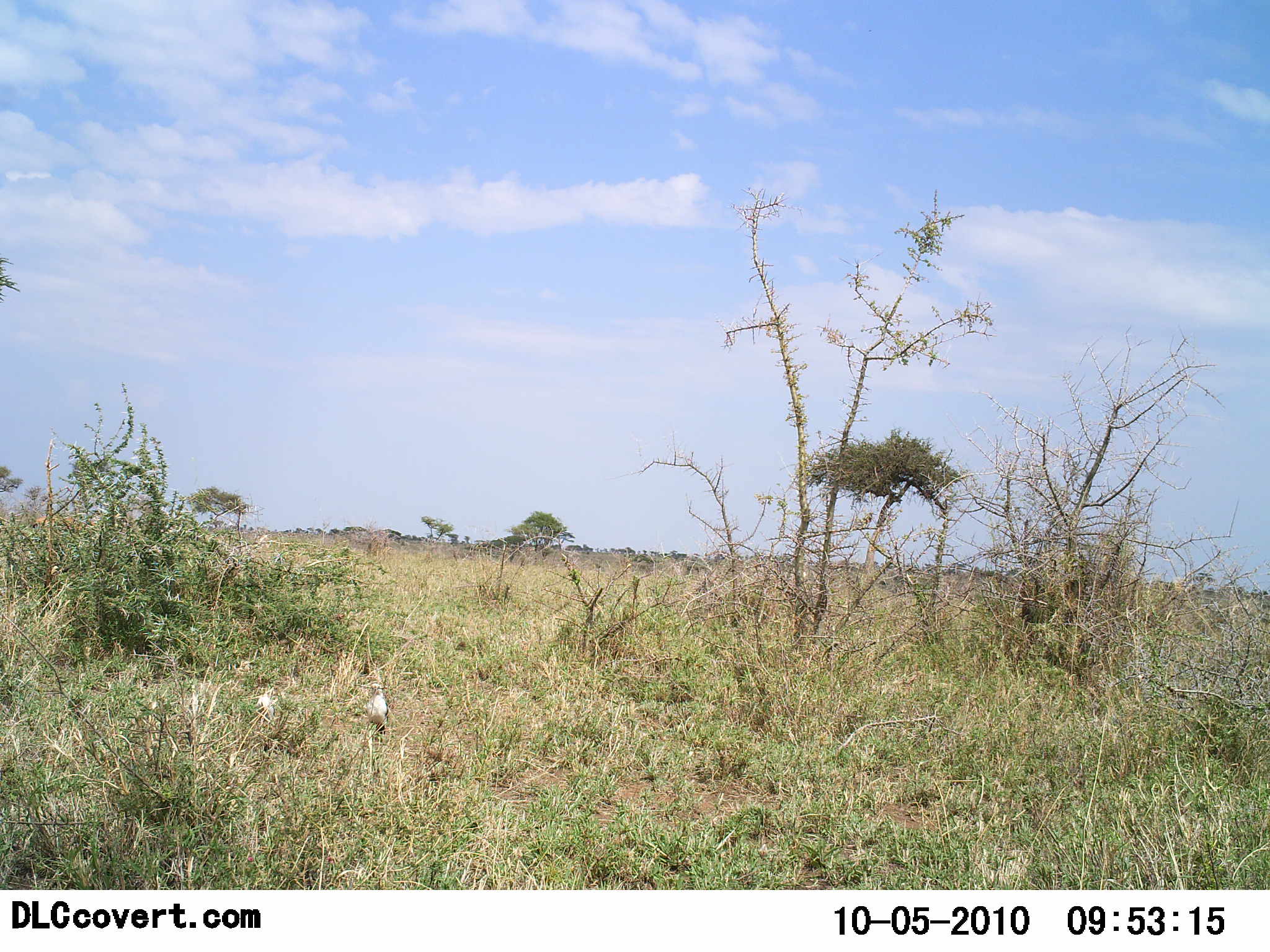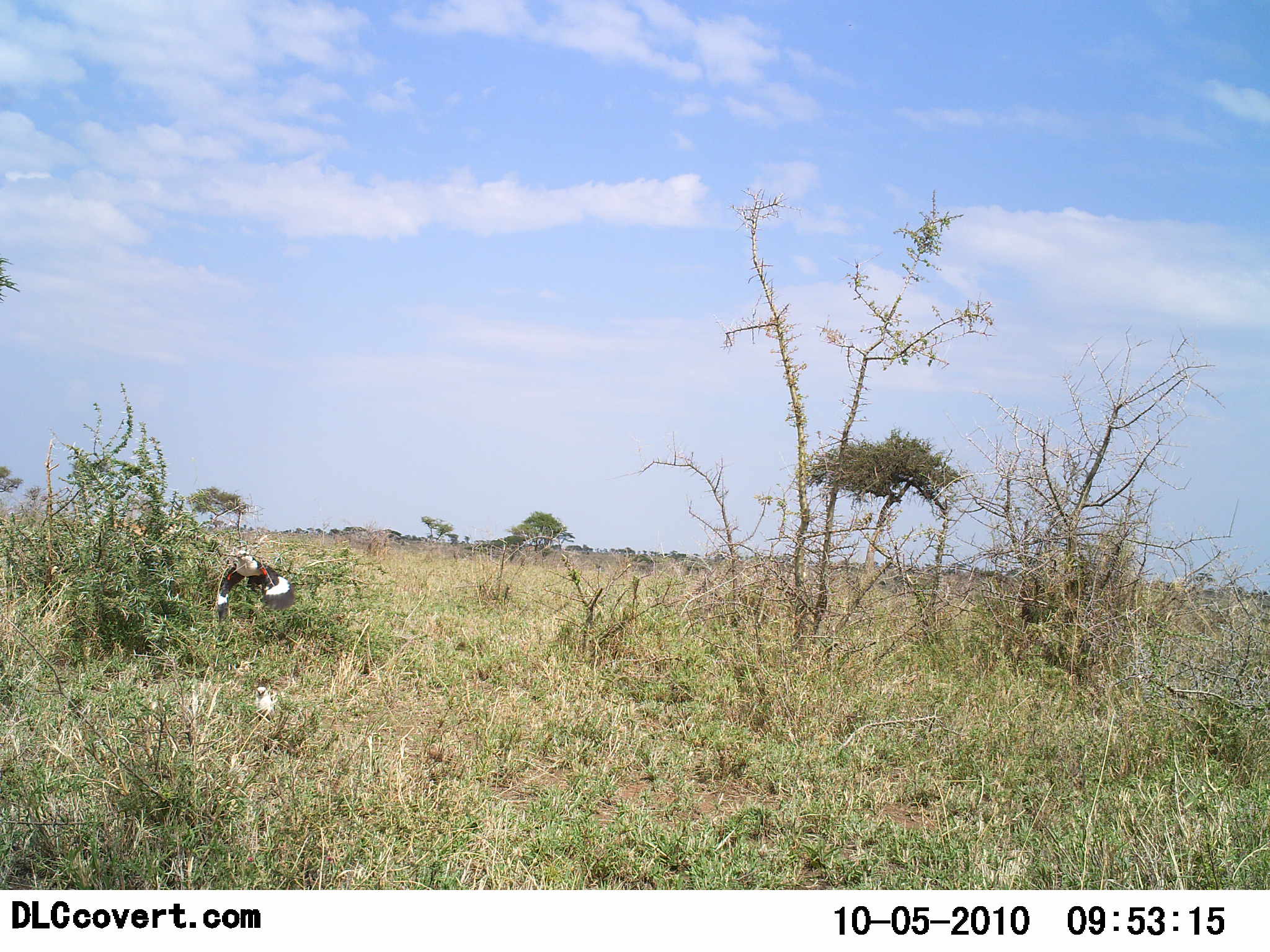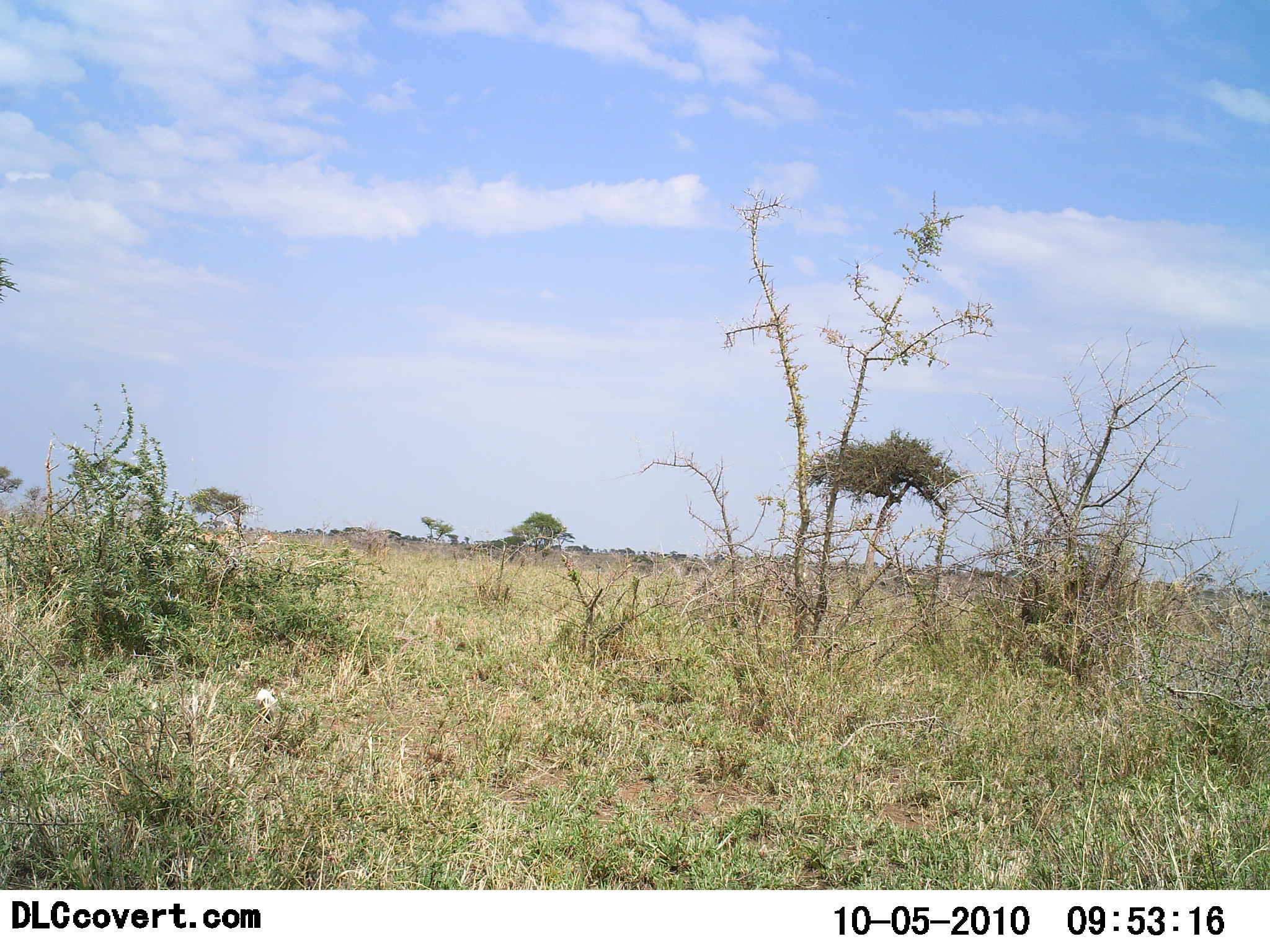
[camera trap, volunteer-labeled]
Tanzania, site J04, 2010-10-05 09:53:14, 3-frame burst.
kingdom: Animalia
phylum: Chordata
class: Aves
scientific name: Aves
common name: bird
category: otherbird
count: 1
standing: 21%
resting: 0%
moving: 93%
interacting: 0%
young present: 0%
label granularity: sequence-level